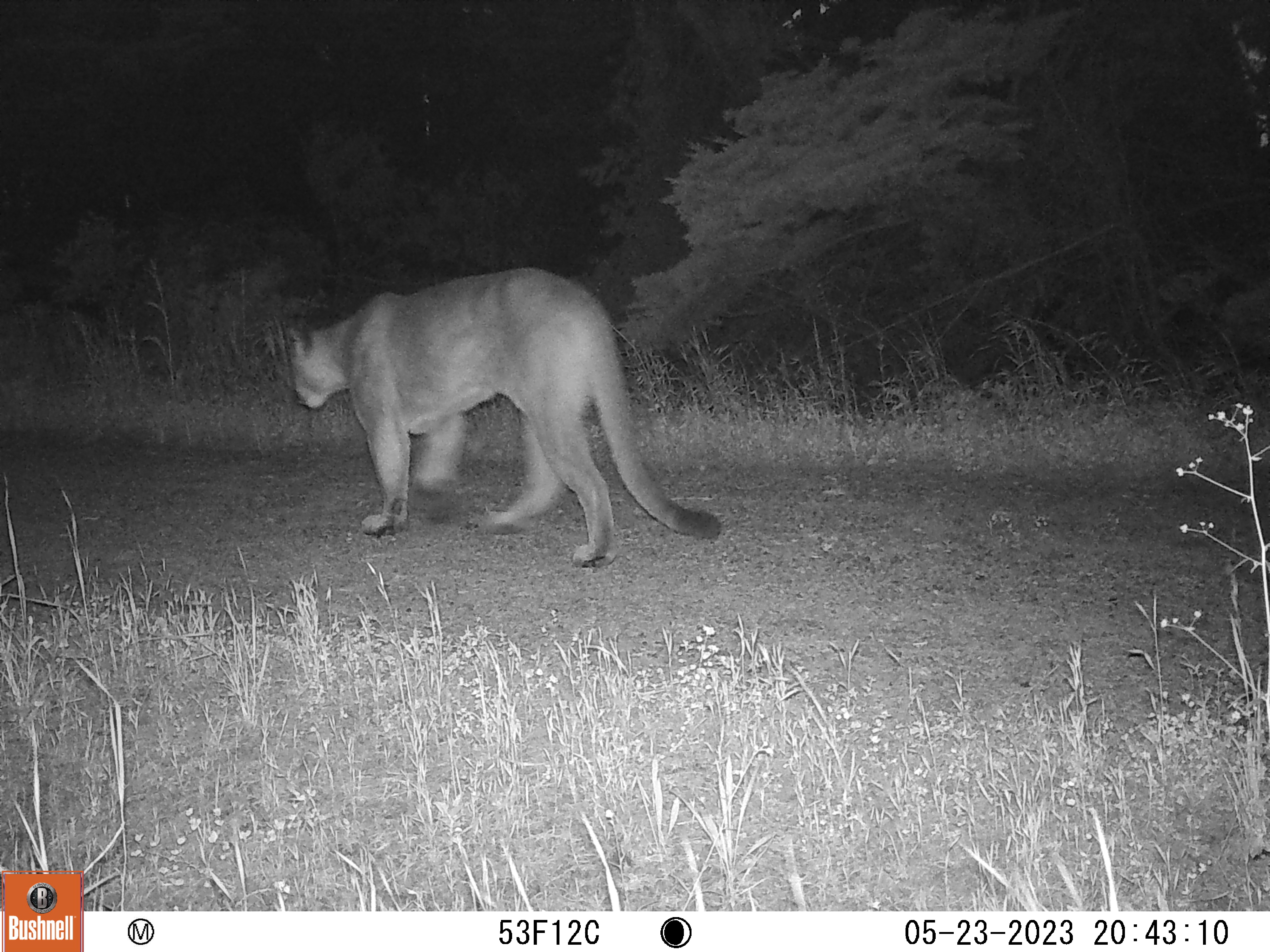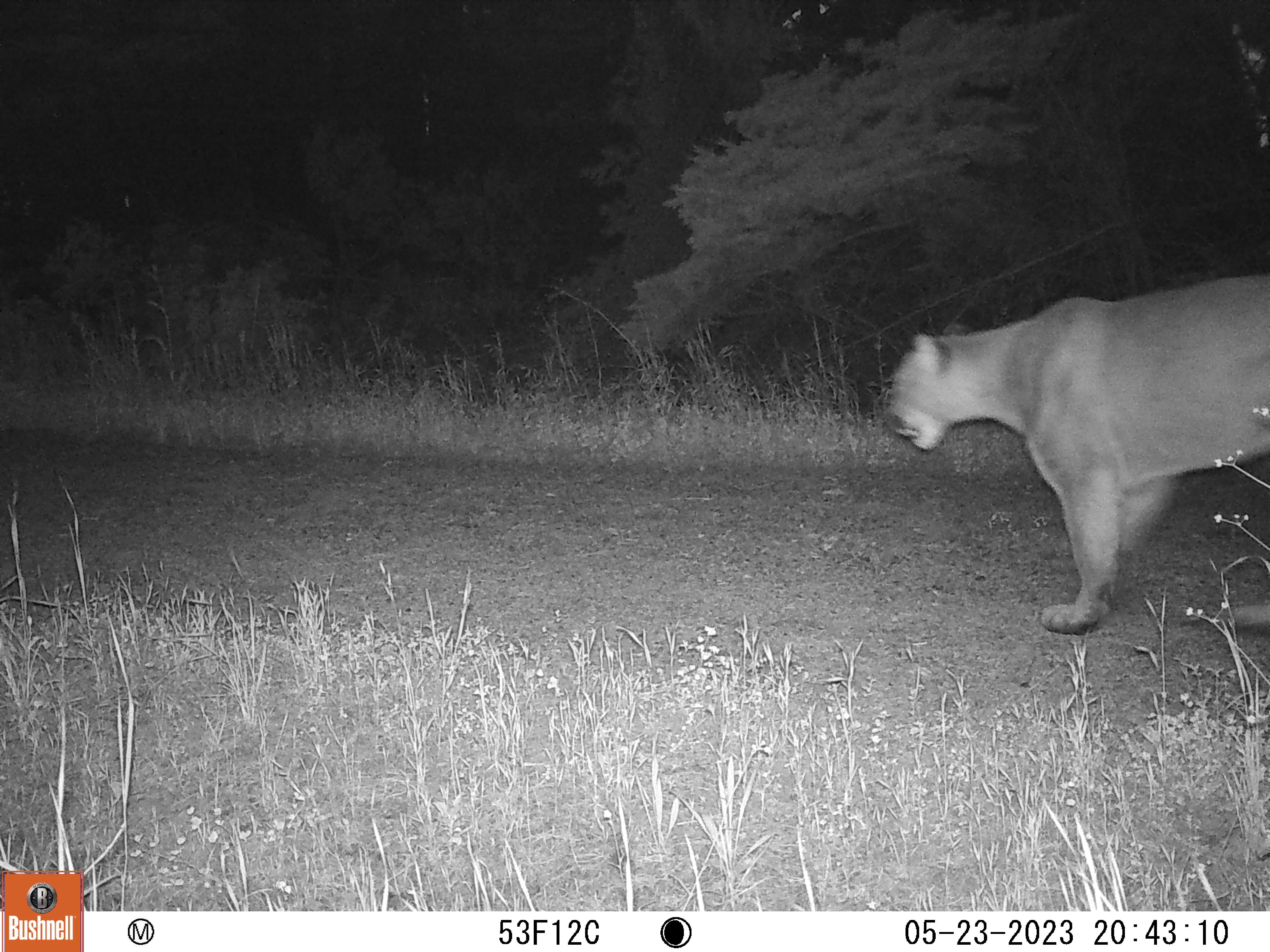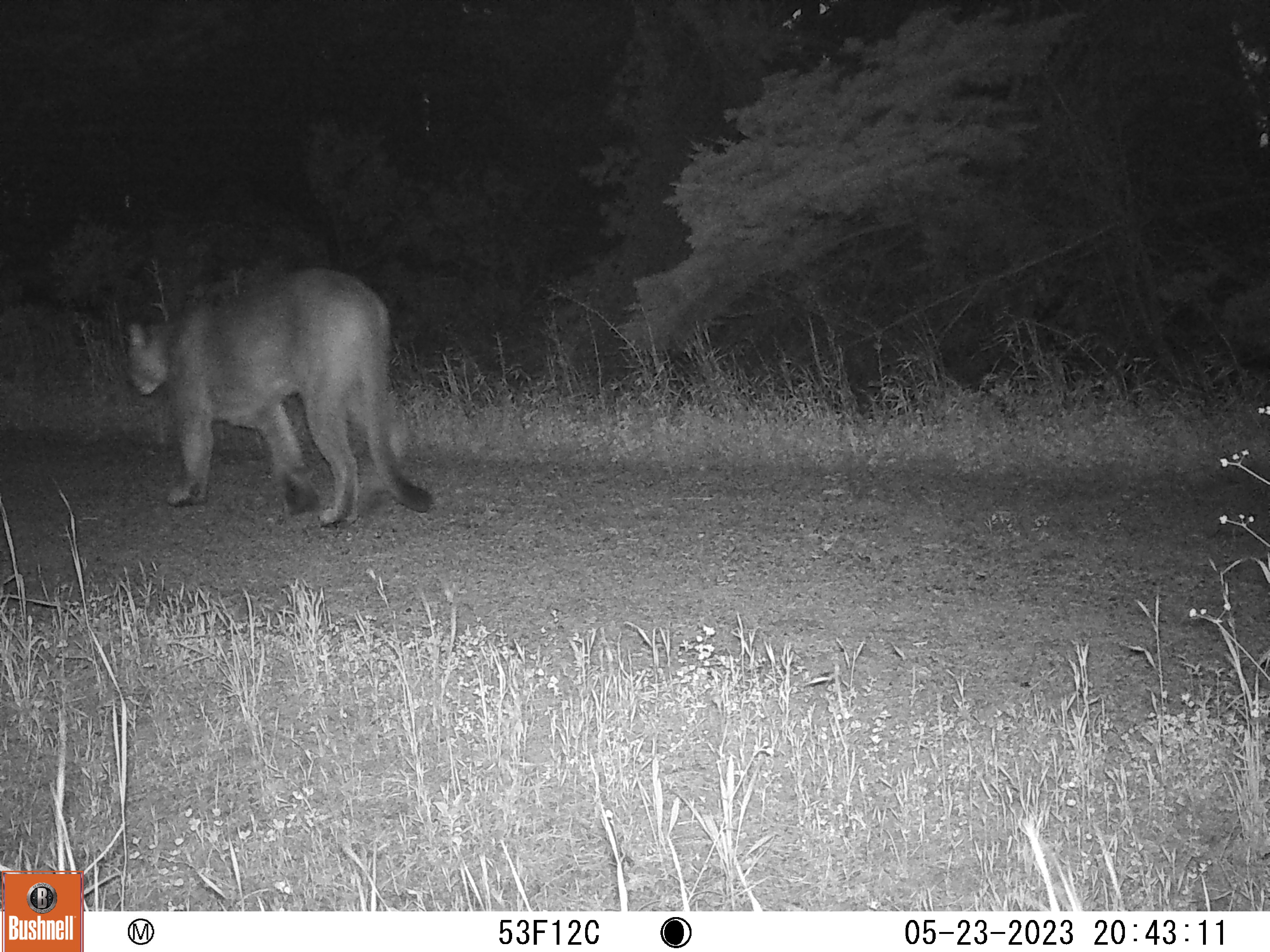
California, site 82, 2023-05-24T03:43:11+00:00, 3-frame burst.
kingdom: Animalia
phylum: Chordata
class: Mammalia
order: Carnivora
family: Felidae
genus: Puma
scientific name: Puma concolor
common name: puma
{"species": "puma (Puma concolor)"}